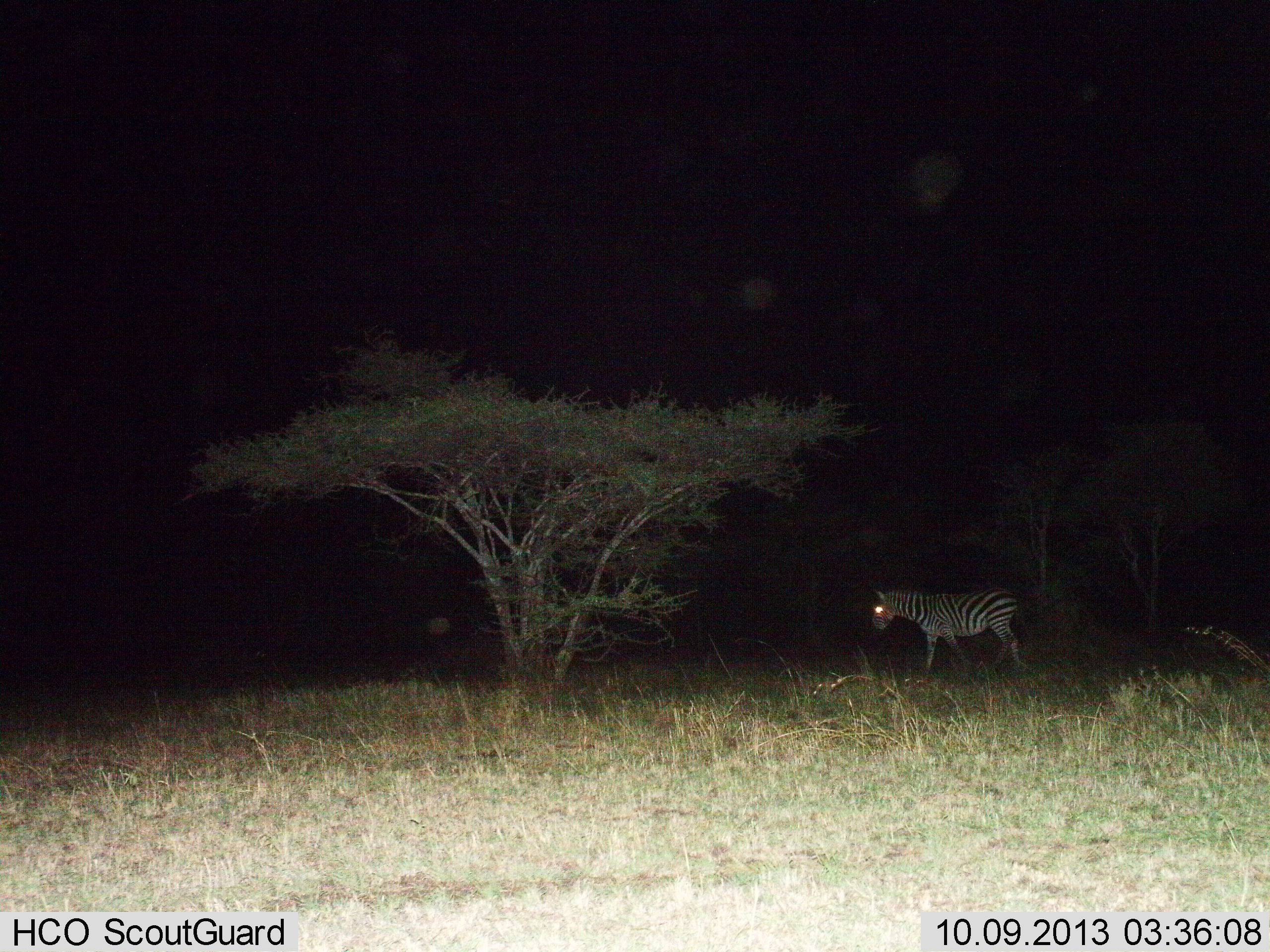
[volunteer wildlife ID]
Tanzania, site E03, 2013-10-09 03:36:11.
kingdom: Animalia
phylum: Chordata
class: Mammalia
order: Perissodactyla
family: Equidae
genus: Equus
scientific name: Equus quagga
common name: plains zebra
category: zebra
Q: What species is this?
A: Zebra (plains zebra) (Equus quagga).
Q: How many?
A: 1.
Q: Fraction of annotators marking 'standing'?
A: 33%.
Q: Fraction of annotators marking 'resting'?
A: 7%.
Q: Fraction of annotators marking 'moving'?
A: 73%.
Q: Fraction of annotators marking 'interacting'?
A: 7%.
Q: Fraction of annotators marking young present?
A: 0%.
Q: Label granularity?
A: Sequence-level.